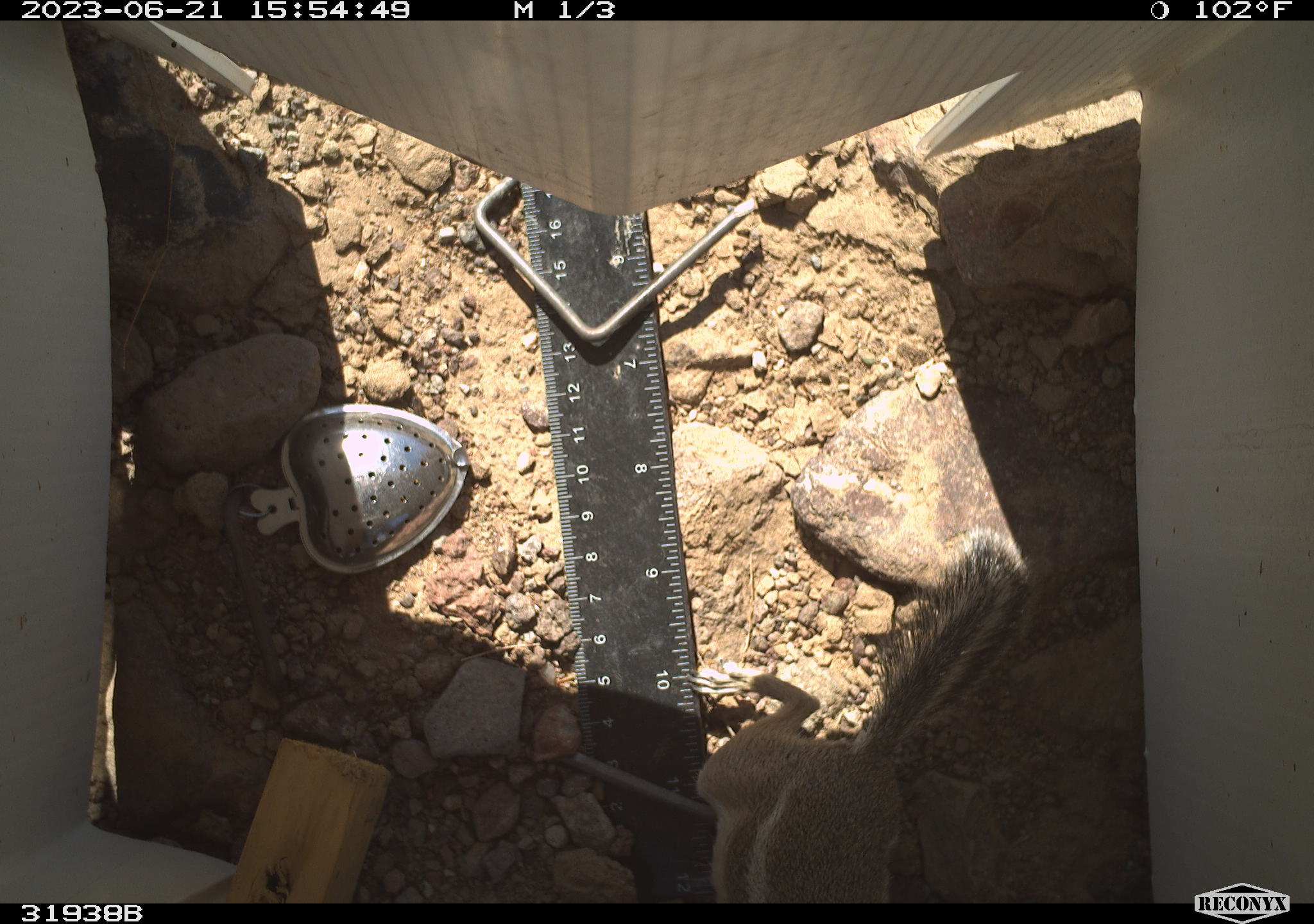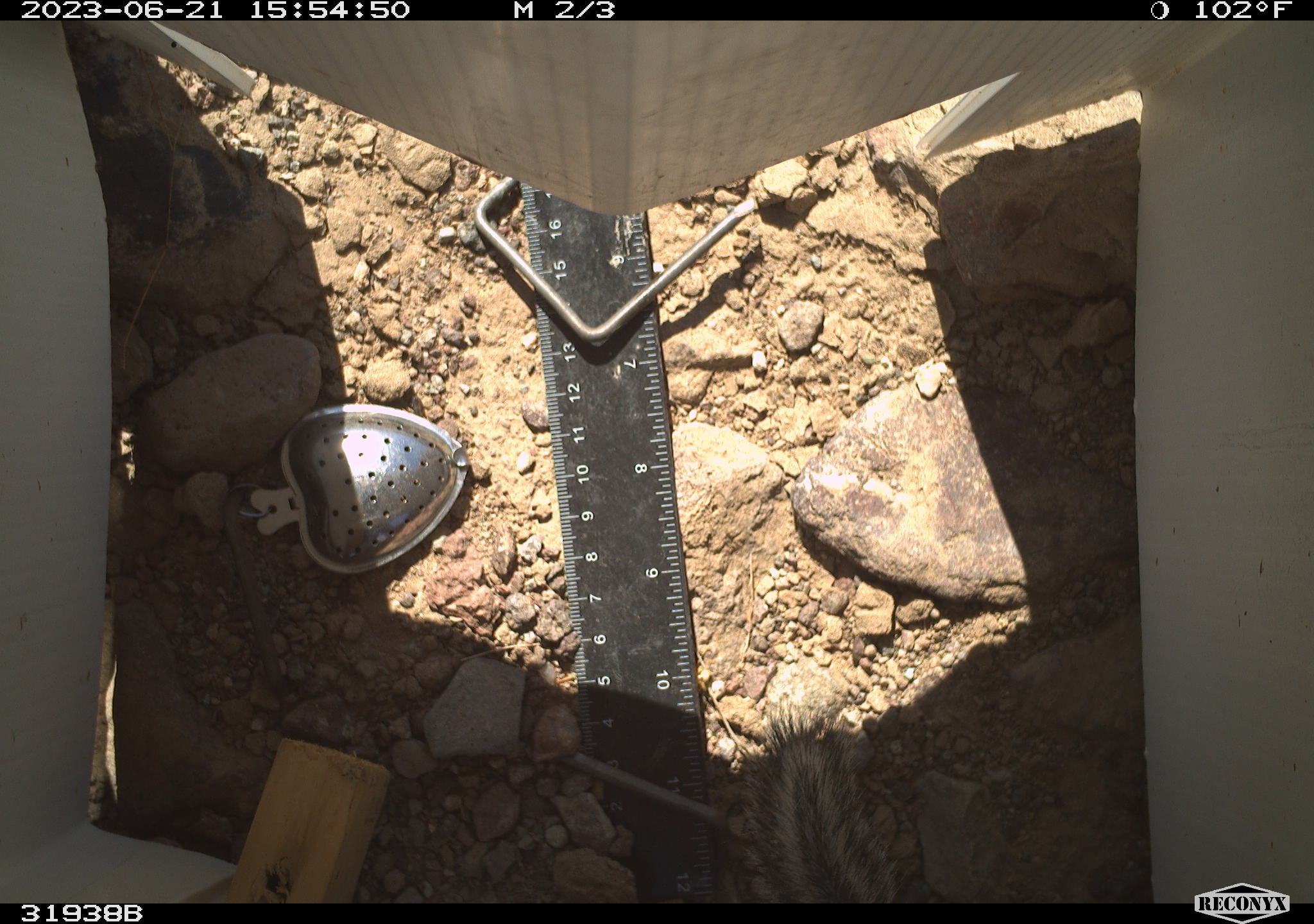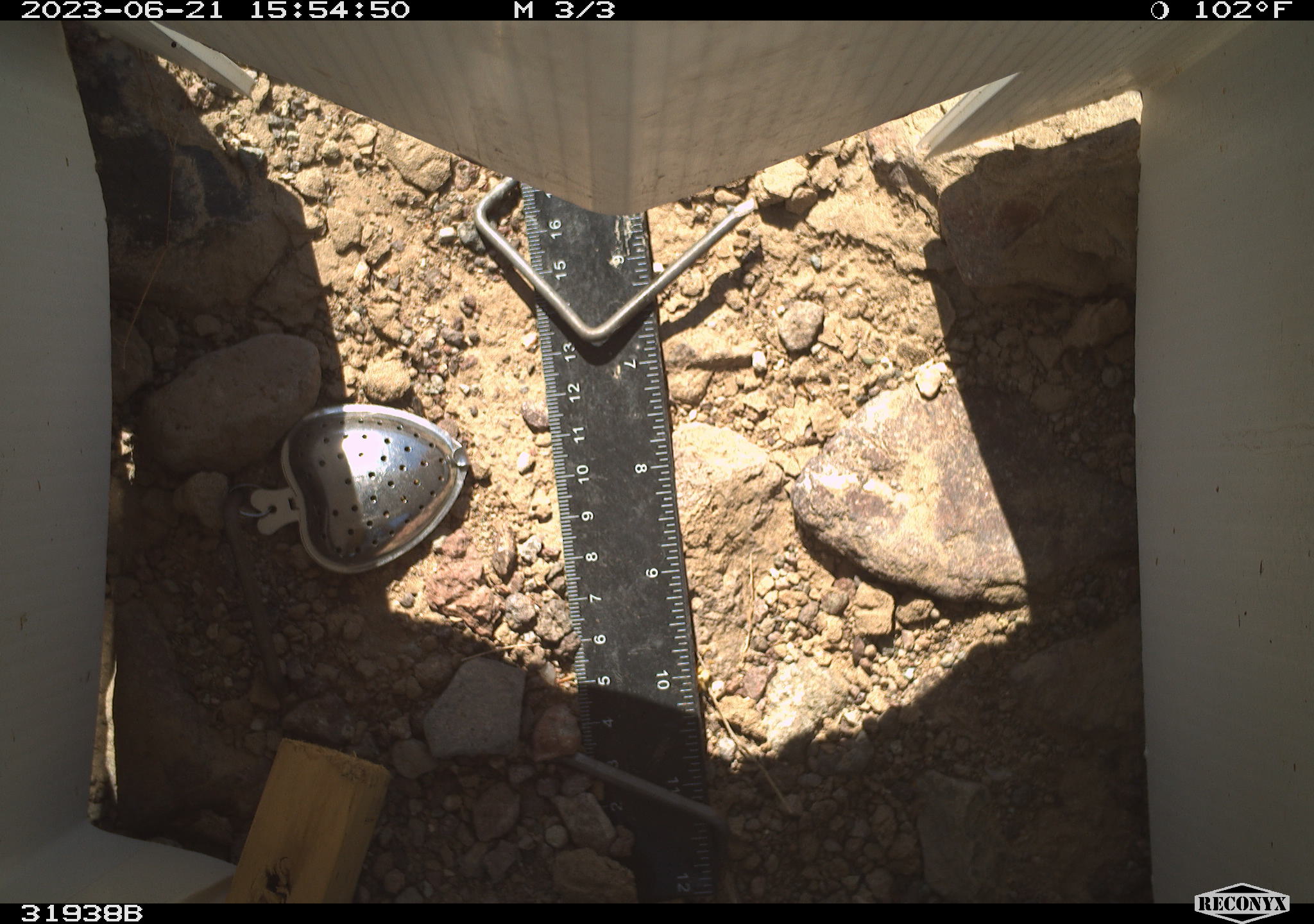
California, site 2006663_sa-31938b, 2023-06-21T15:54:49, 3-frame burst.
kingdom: Animalia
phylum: Chordata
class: Mammalia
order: Rodentia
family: Sciuridae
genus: Ammospermophilus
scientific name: Ammospermophilus leucurus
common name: white-tailed antelope squirrel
White-tailed antelope squirrel (Ammospermophilus leucurus).